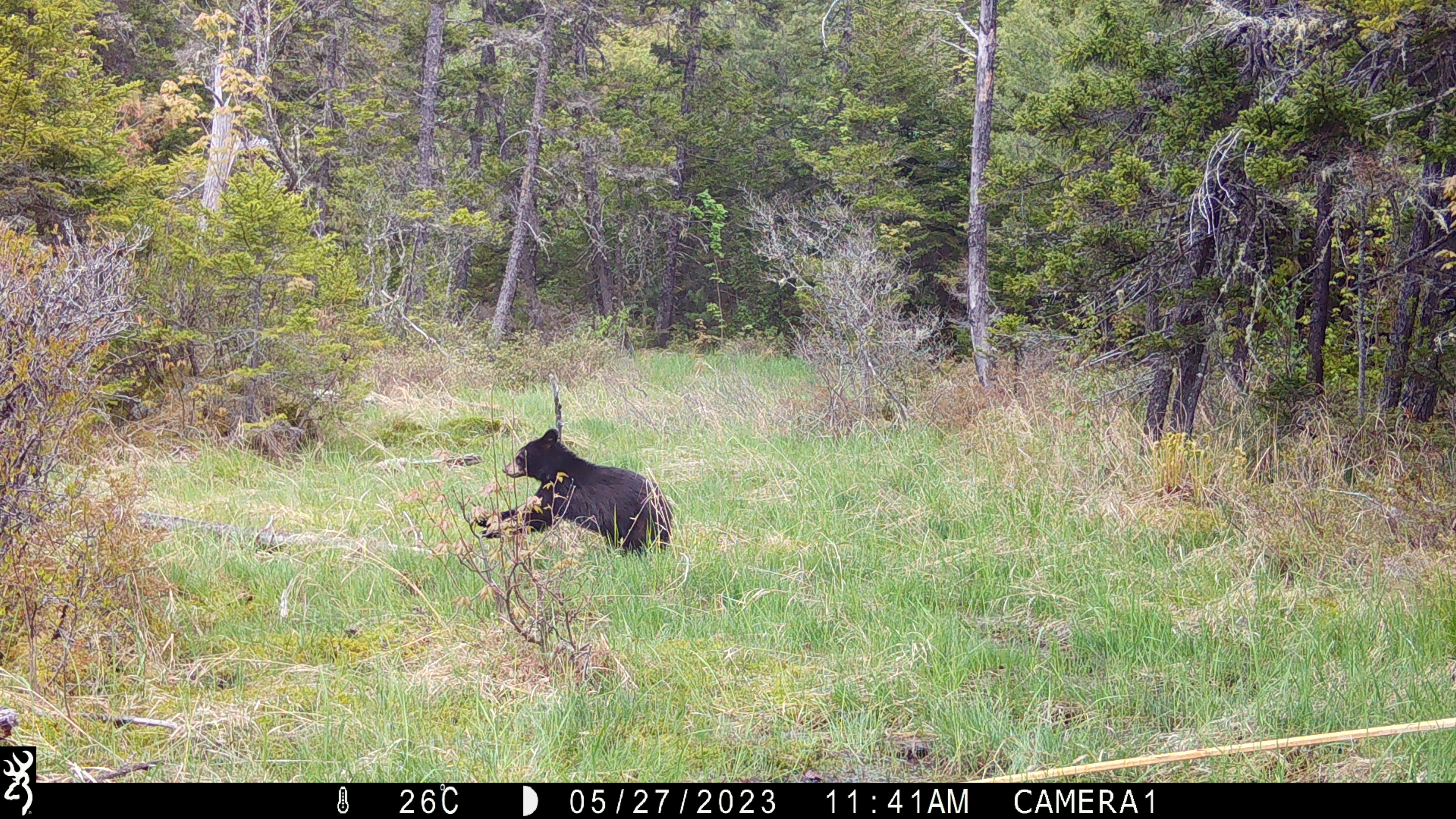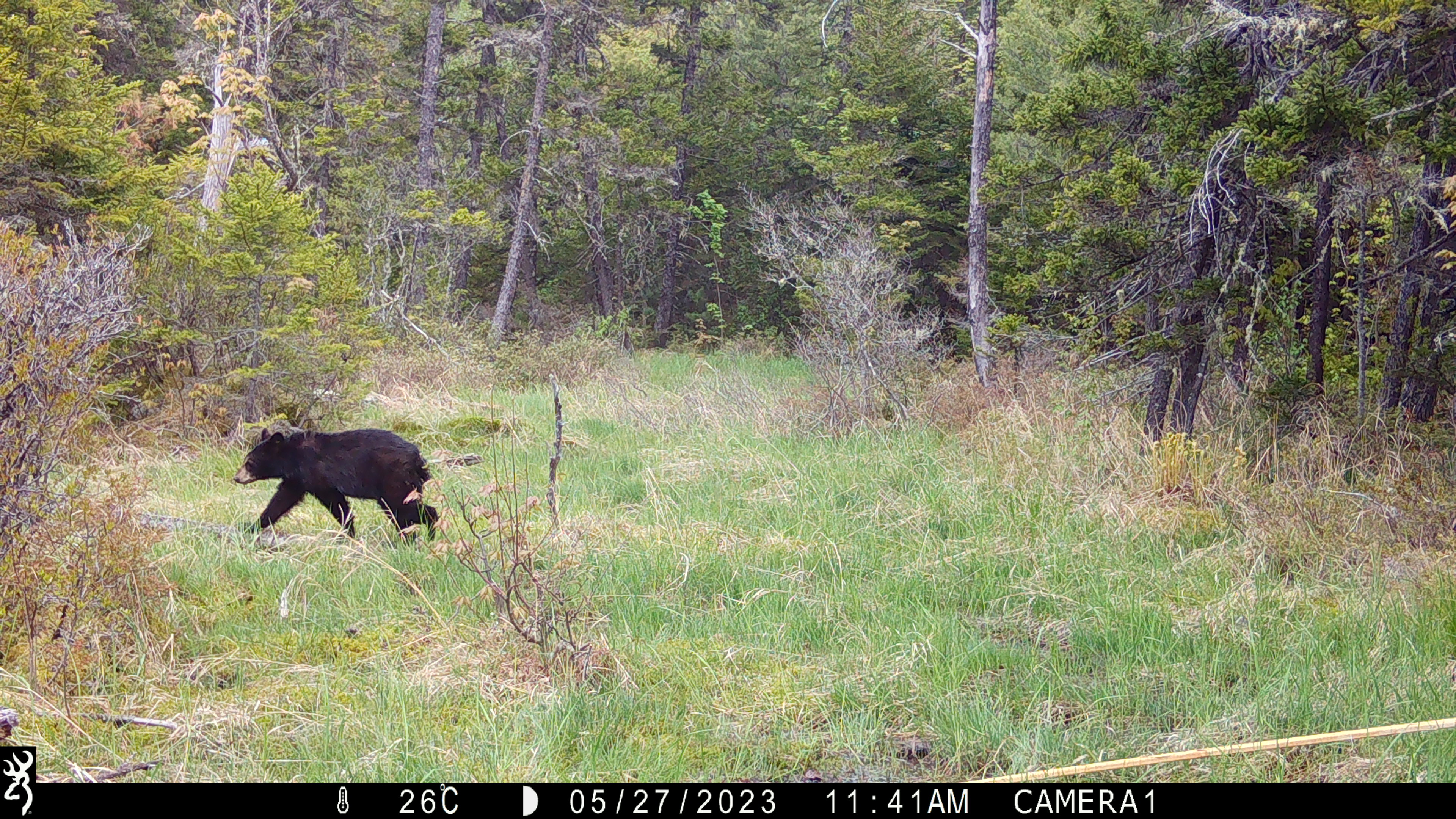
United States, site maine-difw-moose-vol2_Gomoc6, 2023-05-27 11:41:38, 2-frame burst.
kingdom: Animalia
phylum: Chordata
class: Mammalia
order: Carnivora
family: Ursidae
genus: Ursus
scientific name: Ursus americanus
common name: black bear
Black bear (Ursus americanus).